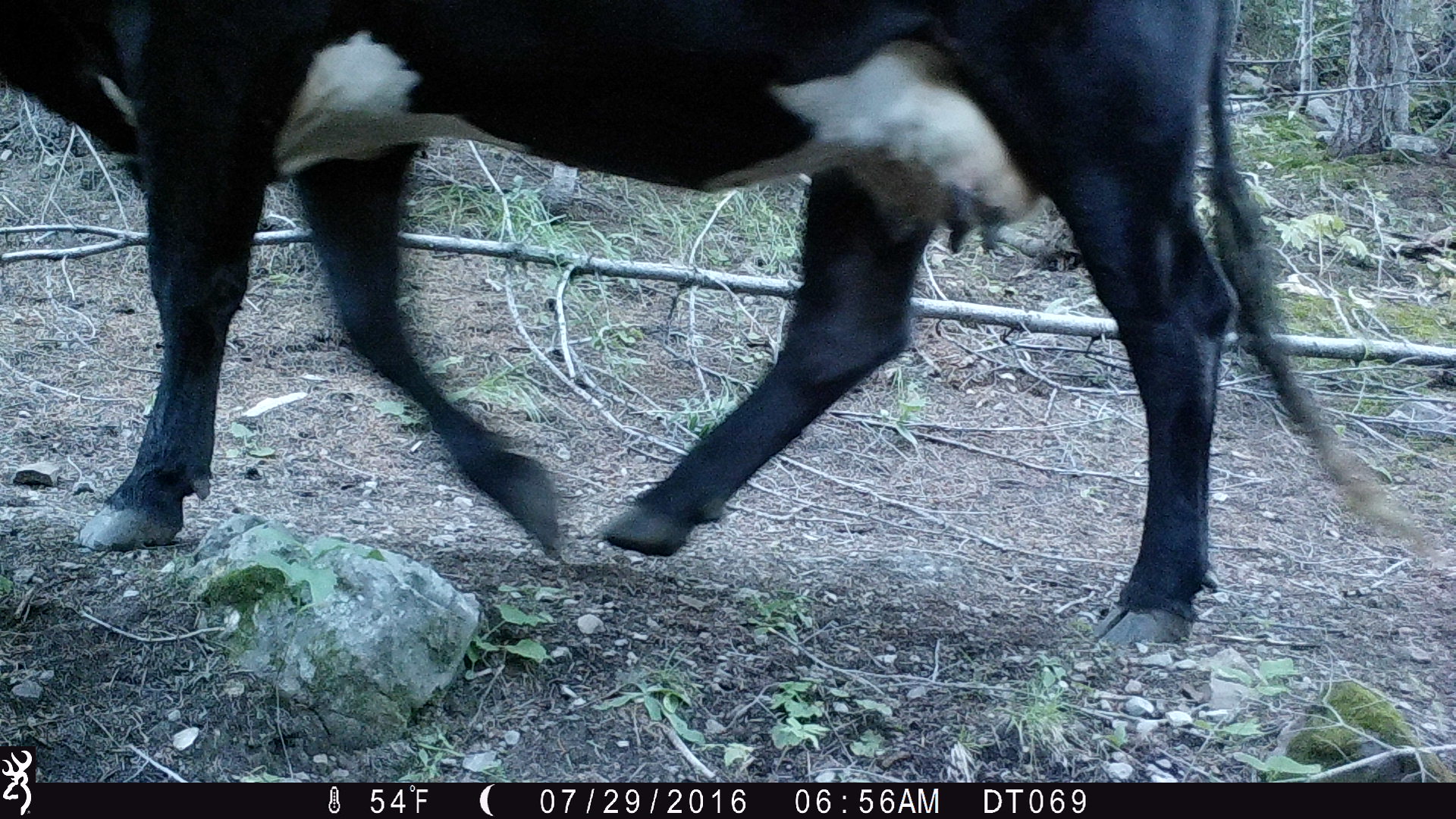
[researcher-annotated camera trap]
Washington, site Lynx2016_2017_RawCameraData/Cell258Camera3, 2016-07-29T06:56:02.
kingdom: Animalia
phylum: Chordata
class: Mammalia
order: Artiodactyla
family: Bovidae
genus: Bos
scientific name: Bos taurus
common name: domestic cattle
Domestic cattle (Bos taurus). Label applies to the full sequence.